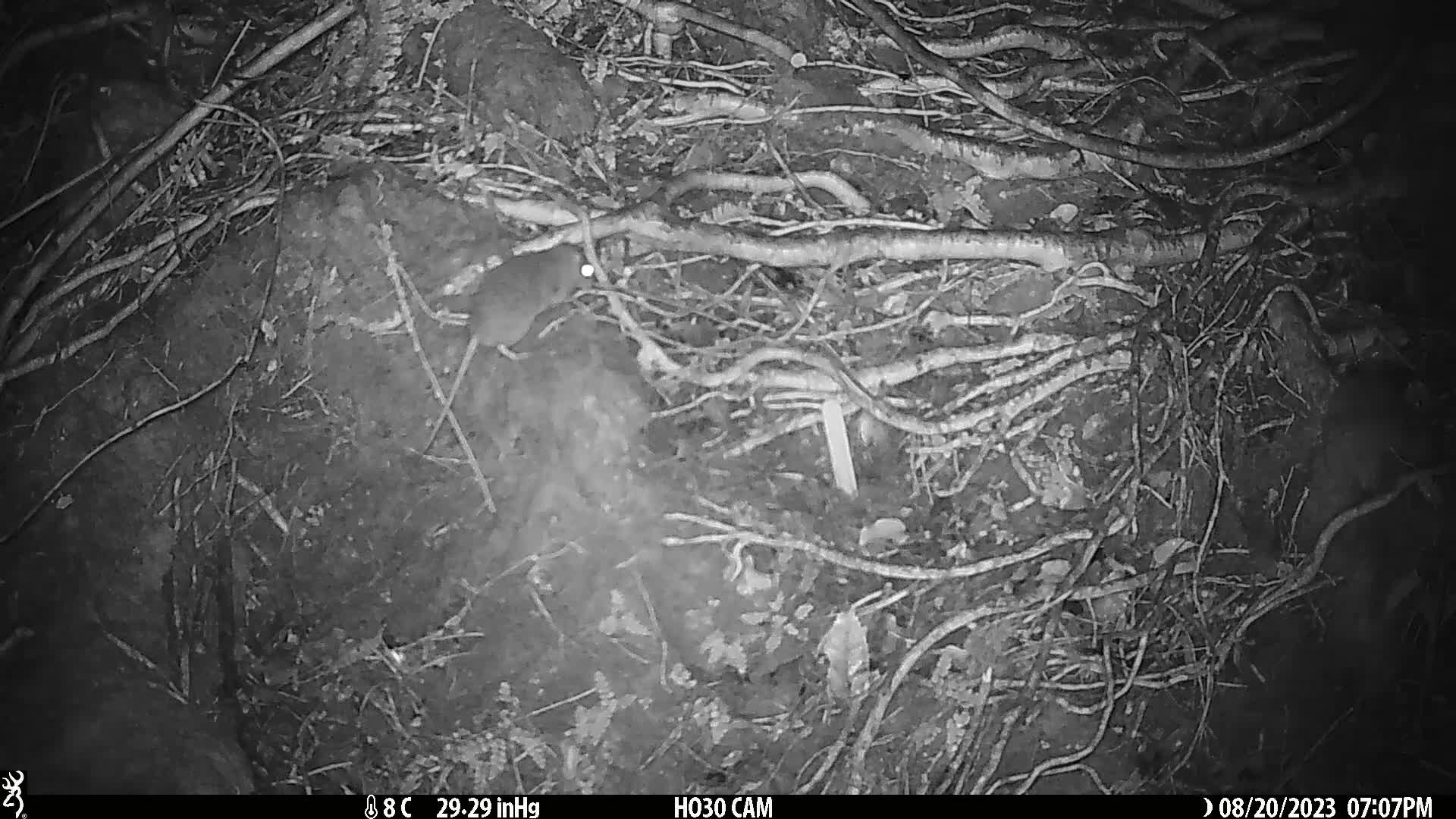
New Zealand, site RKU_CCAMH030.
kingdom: Animalia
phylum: Chordata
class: Mammalia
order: Rodentia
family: Muridae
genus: Rattus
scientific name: Rattus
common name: rat